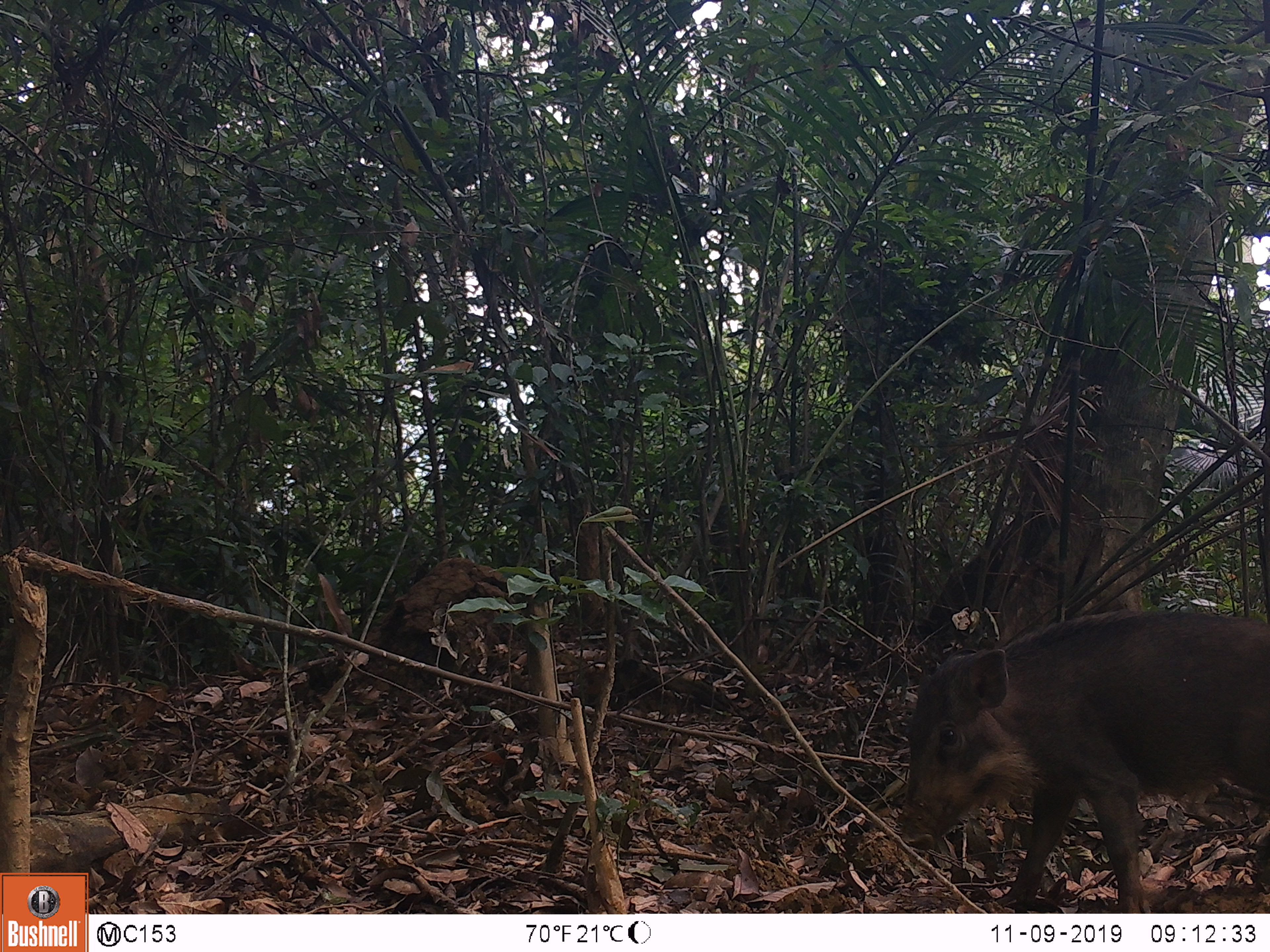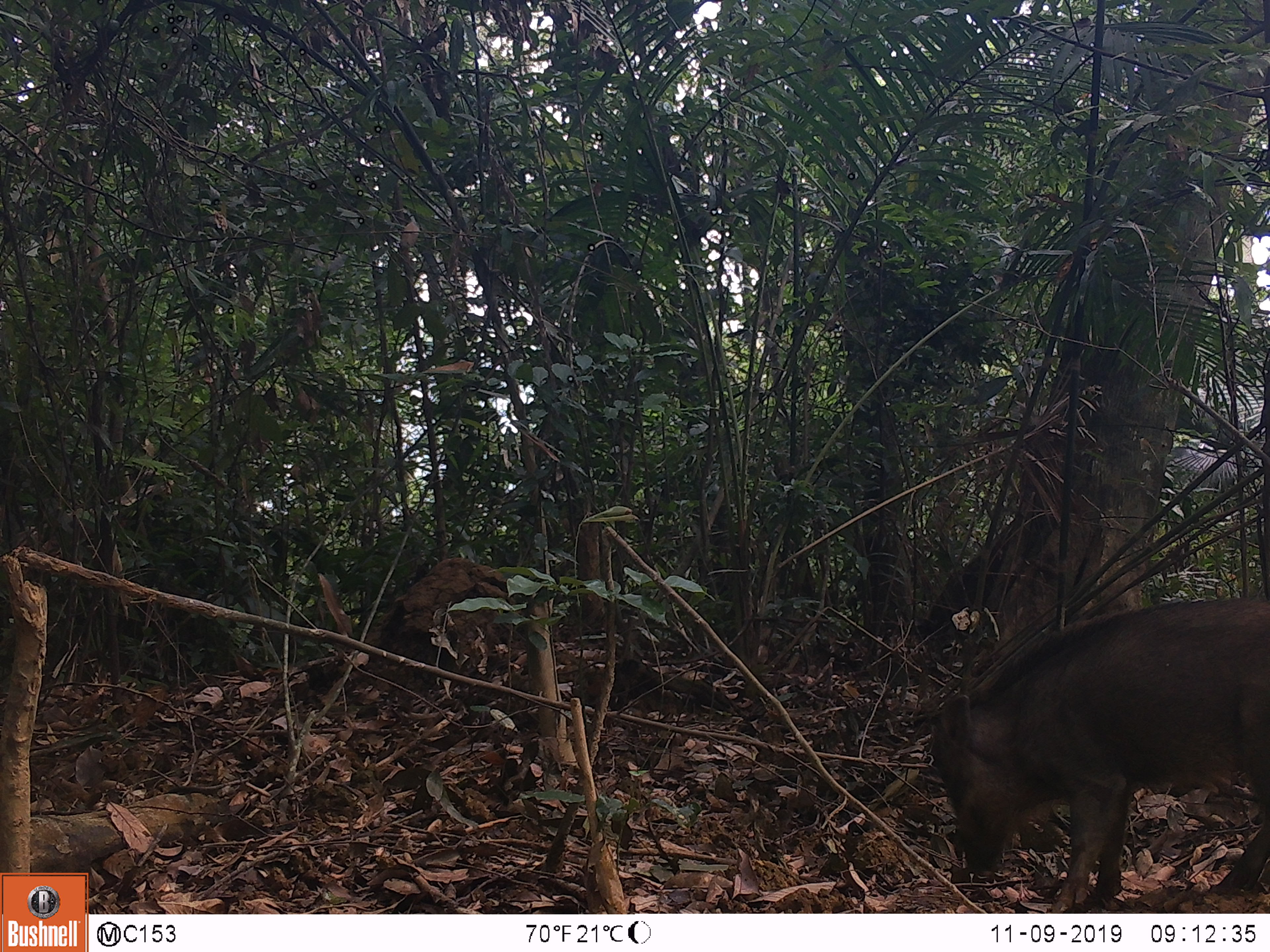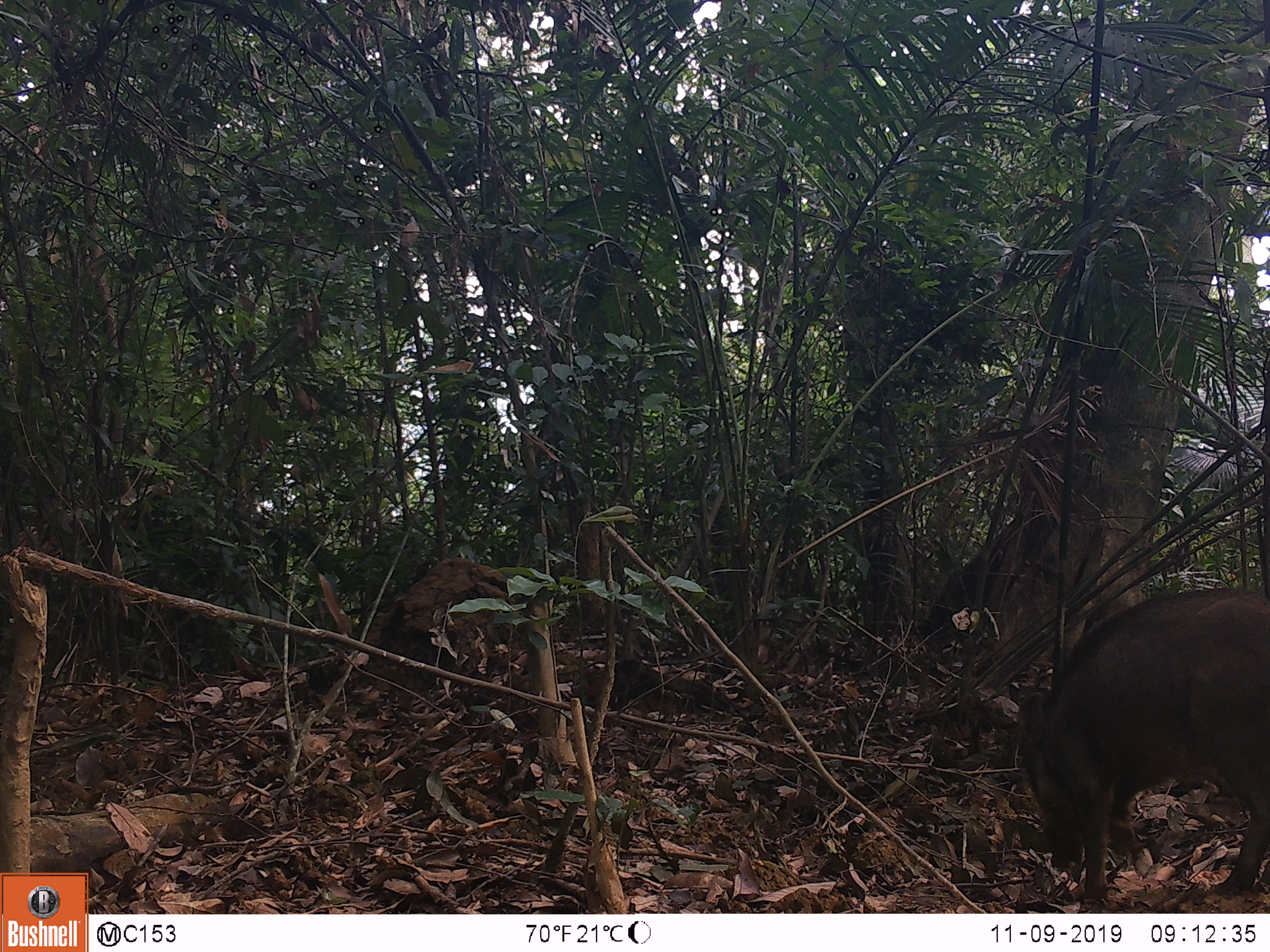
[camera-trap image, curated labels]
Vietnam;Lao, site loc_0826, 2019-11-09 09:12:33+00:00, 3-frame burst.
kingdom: Animalia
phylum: Chordata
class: Mammalia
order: Artiodactyla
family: Suidae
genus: Sus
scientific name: Sus scrofa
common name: eurasian wild pig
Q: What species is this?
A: Eurasian wild pig (Sus scrofa).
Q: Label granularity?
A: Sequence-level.